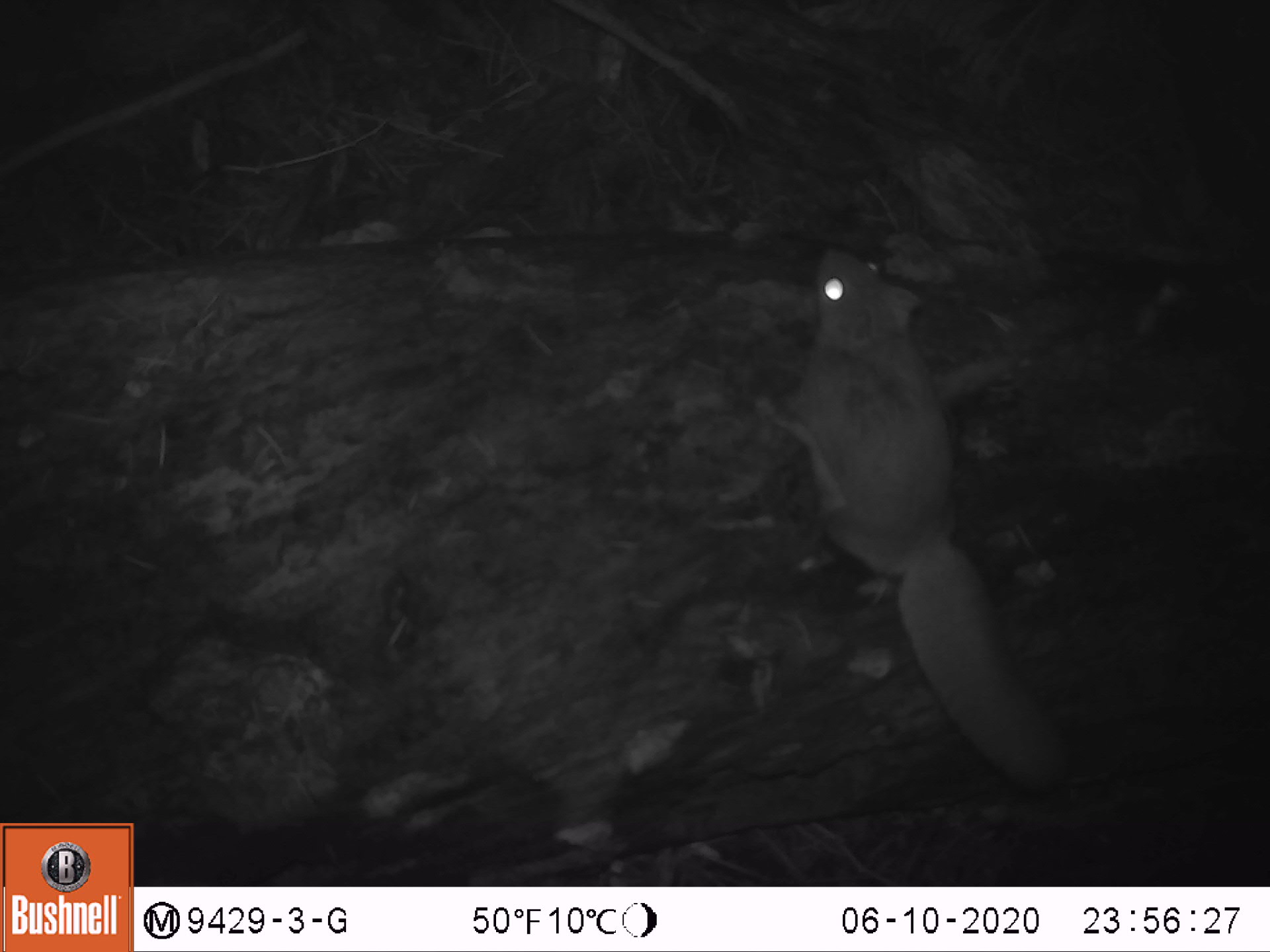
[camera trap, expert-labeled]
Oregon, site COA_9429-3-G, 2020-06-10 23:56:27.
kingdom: Animalia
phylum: Chordata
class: Mammalia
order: Rodentia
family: Sciuridae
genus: Glaucomys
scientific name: Glaucomys oregonensis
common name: humboldt's flying squirrel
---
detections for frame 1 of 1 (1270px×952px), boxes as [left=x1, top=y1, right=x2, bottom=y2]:
humboldt's flying squirrel: [left=740, top=229, right=1090, bottom=810]